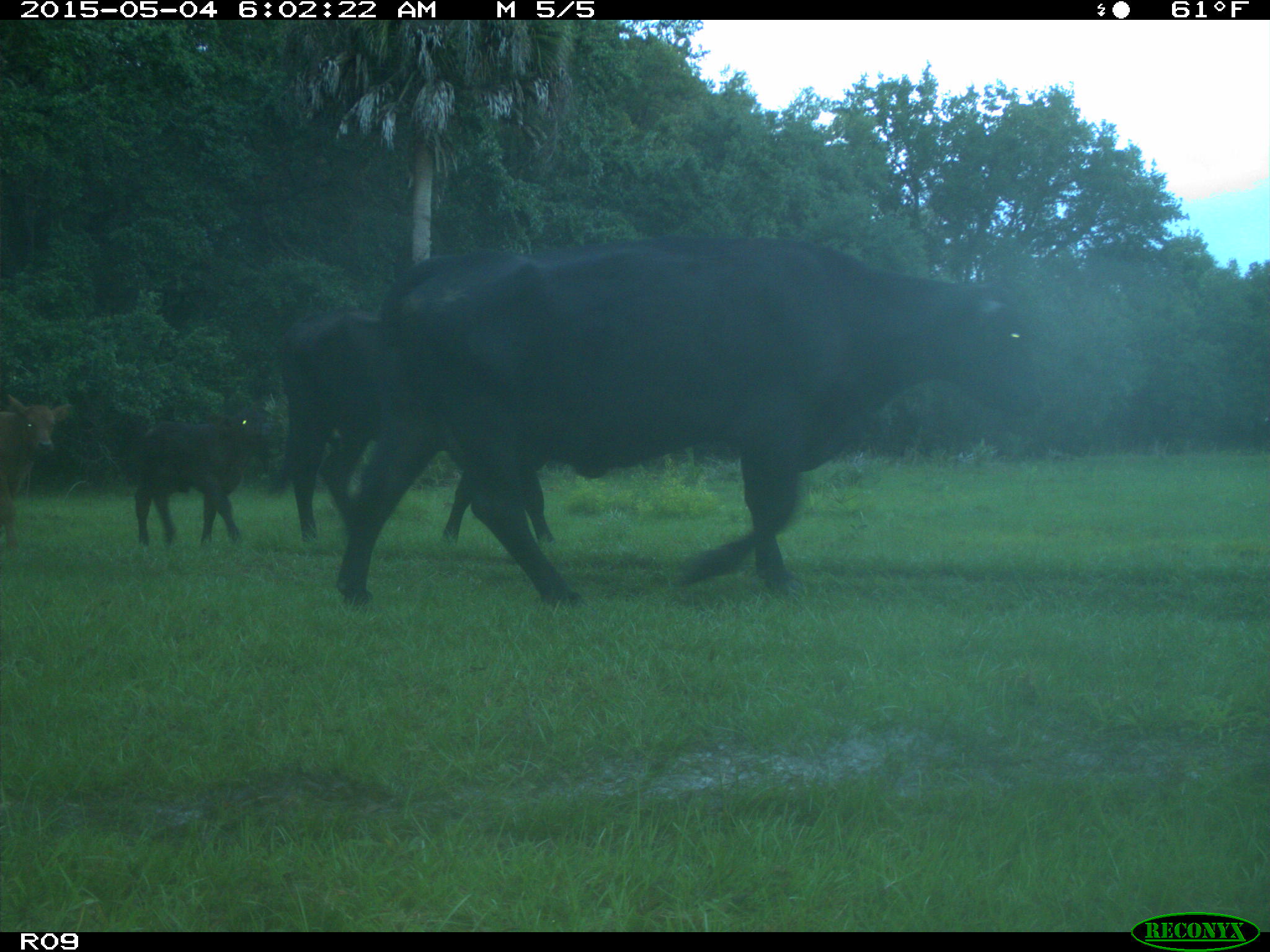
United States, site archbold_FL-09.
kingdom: Animalia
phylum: Chordata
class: Mammalia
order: Artiodactyla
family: Bovidae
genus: Bos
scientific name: Bos taurus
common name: domestic cow